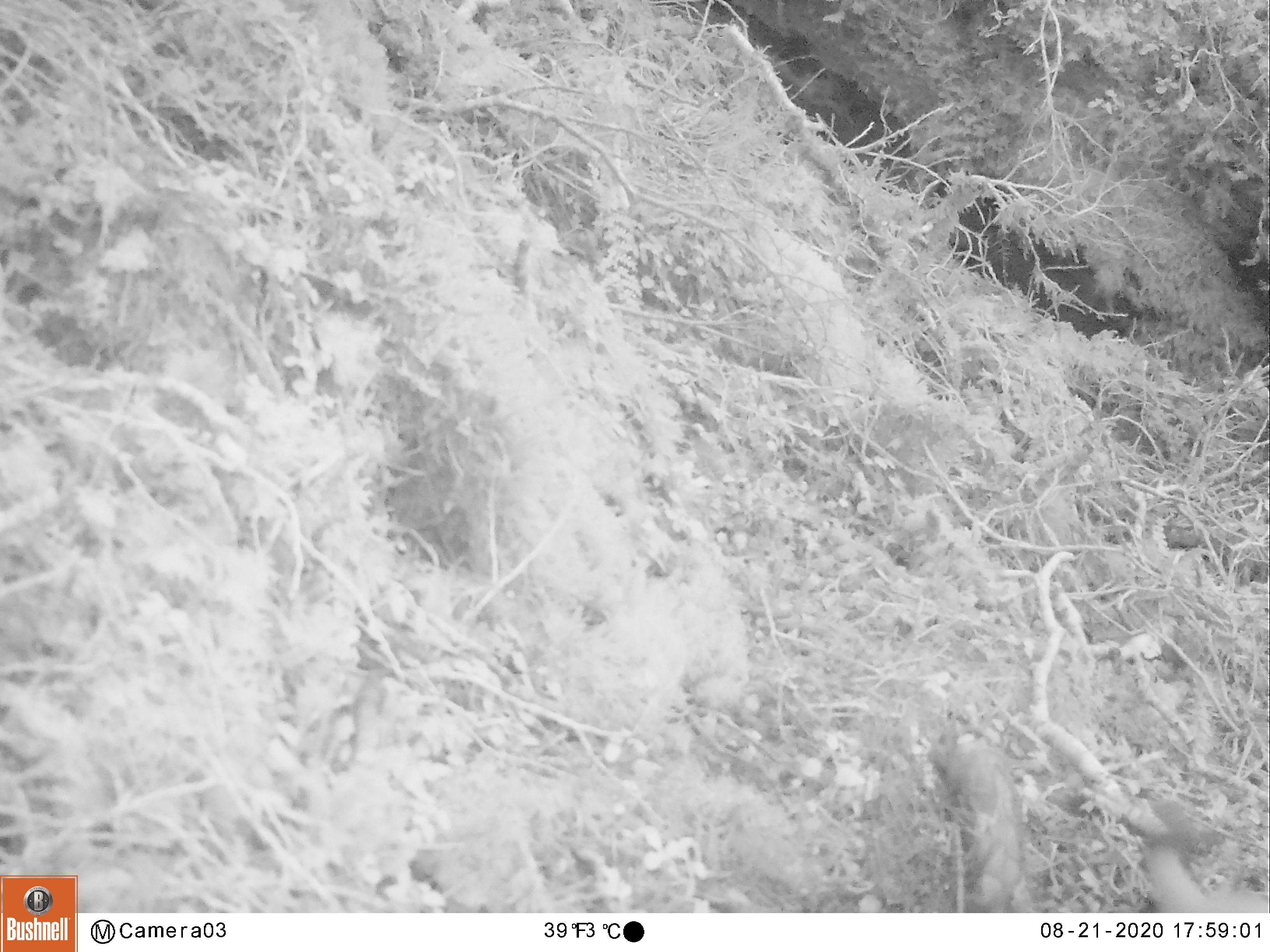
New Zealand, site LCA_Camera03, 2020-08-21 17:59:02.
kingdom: Animalia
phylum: Chordata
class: Mammalia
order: Carnivora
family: Mustelidae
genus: Mustela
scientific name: Mustela erminea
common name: stoat